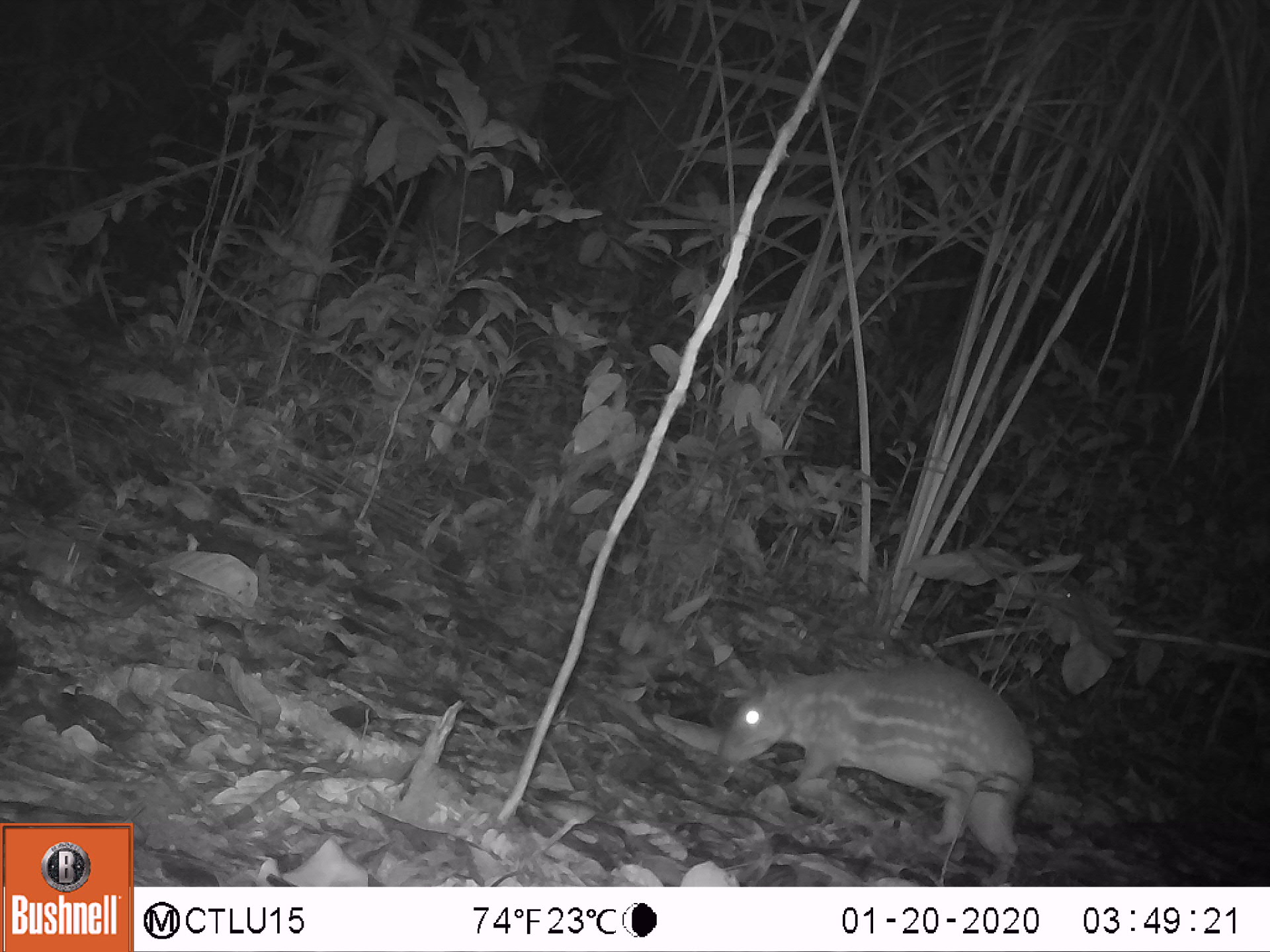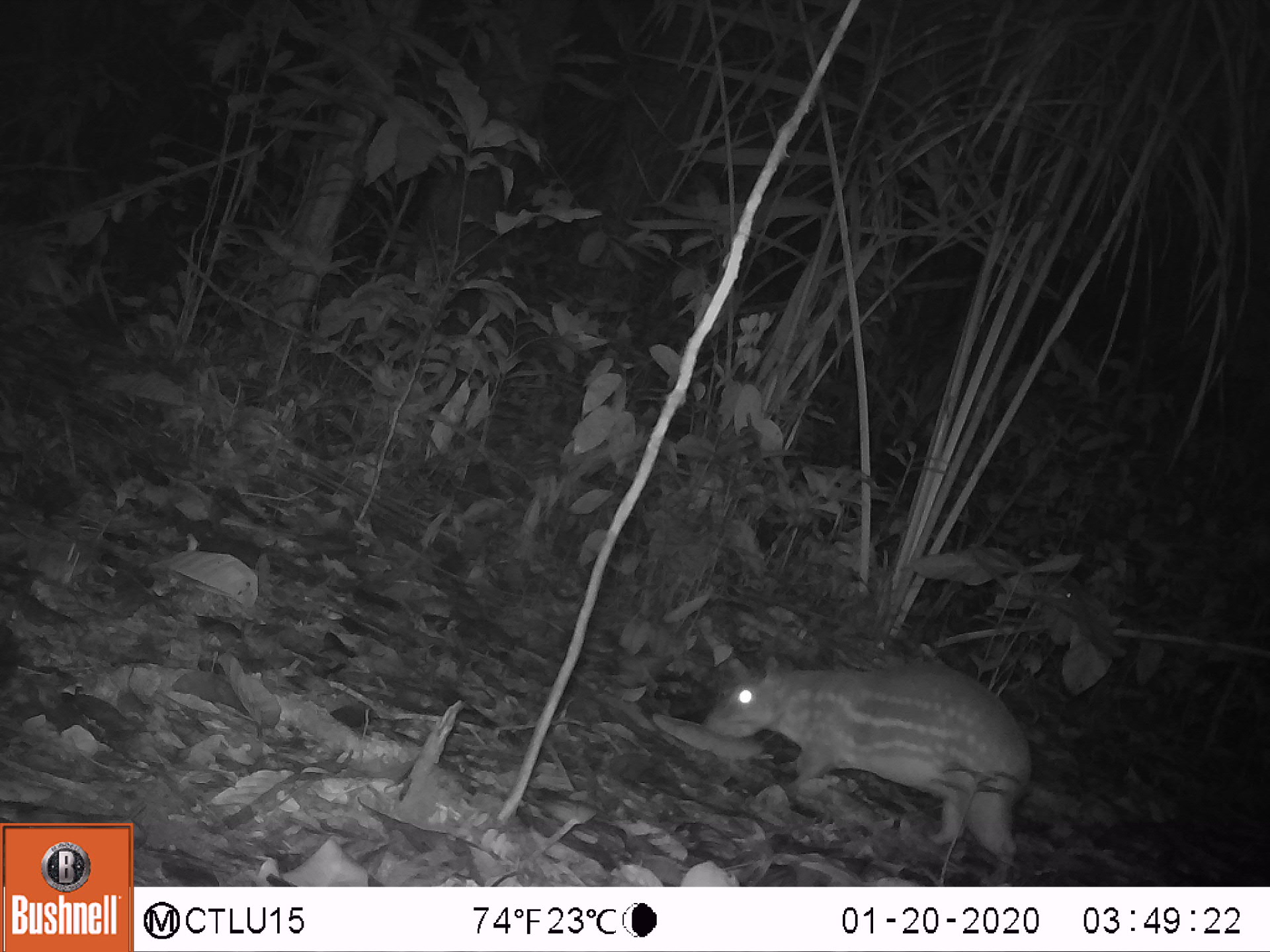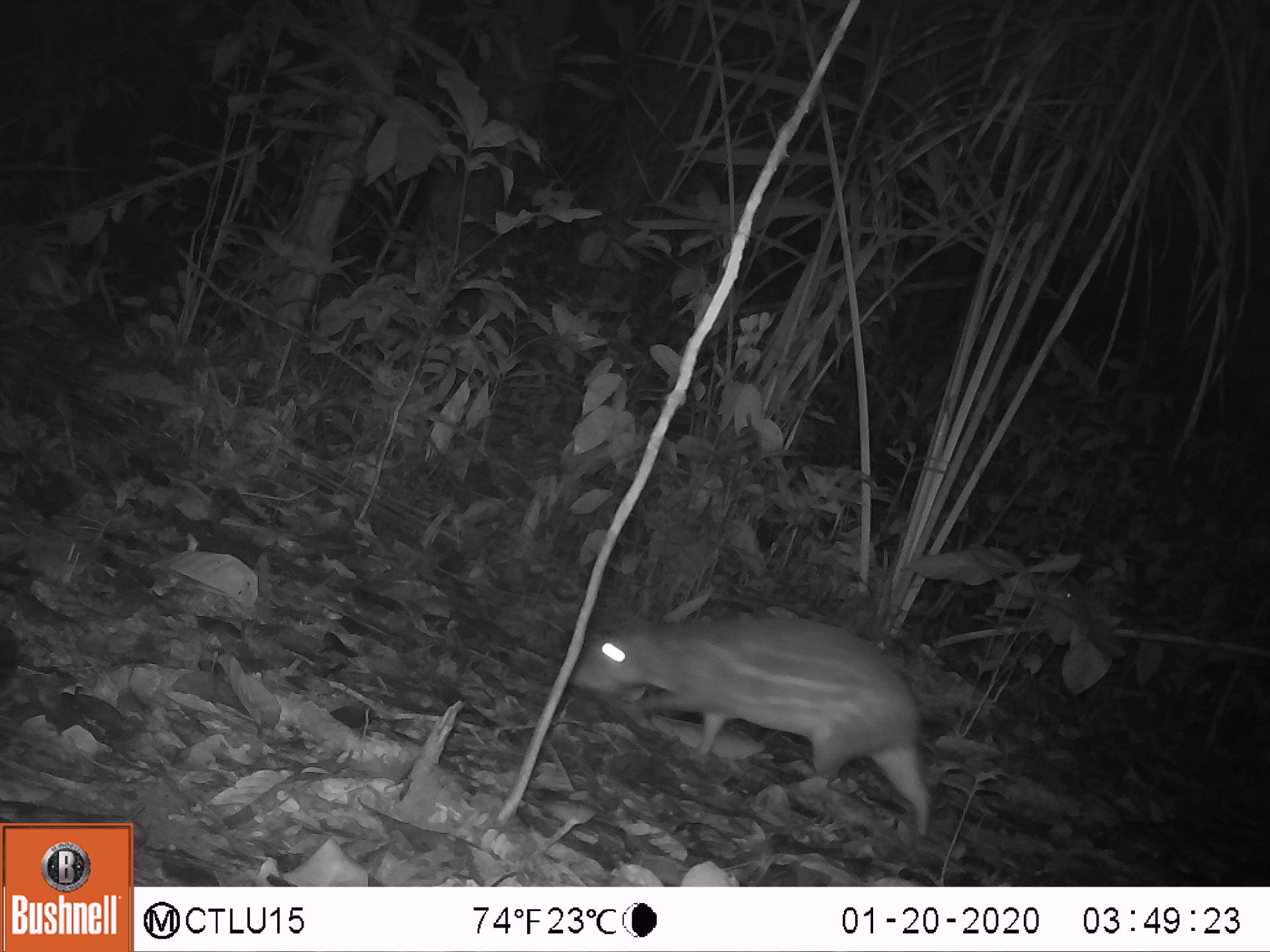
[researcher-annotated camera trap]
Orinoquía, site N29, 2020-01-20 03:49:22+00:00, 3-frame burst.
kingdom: Animalia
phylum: Chordata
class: Mammalia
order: Rodentia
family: Cuniculidae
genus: Cuniculus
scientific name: Cuniculus paca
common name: spotted paca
Spotted paca (Cuniculus paca).